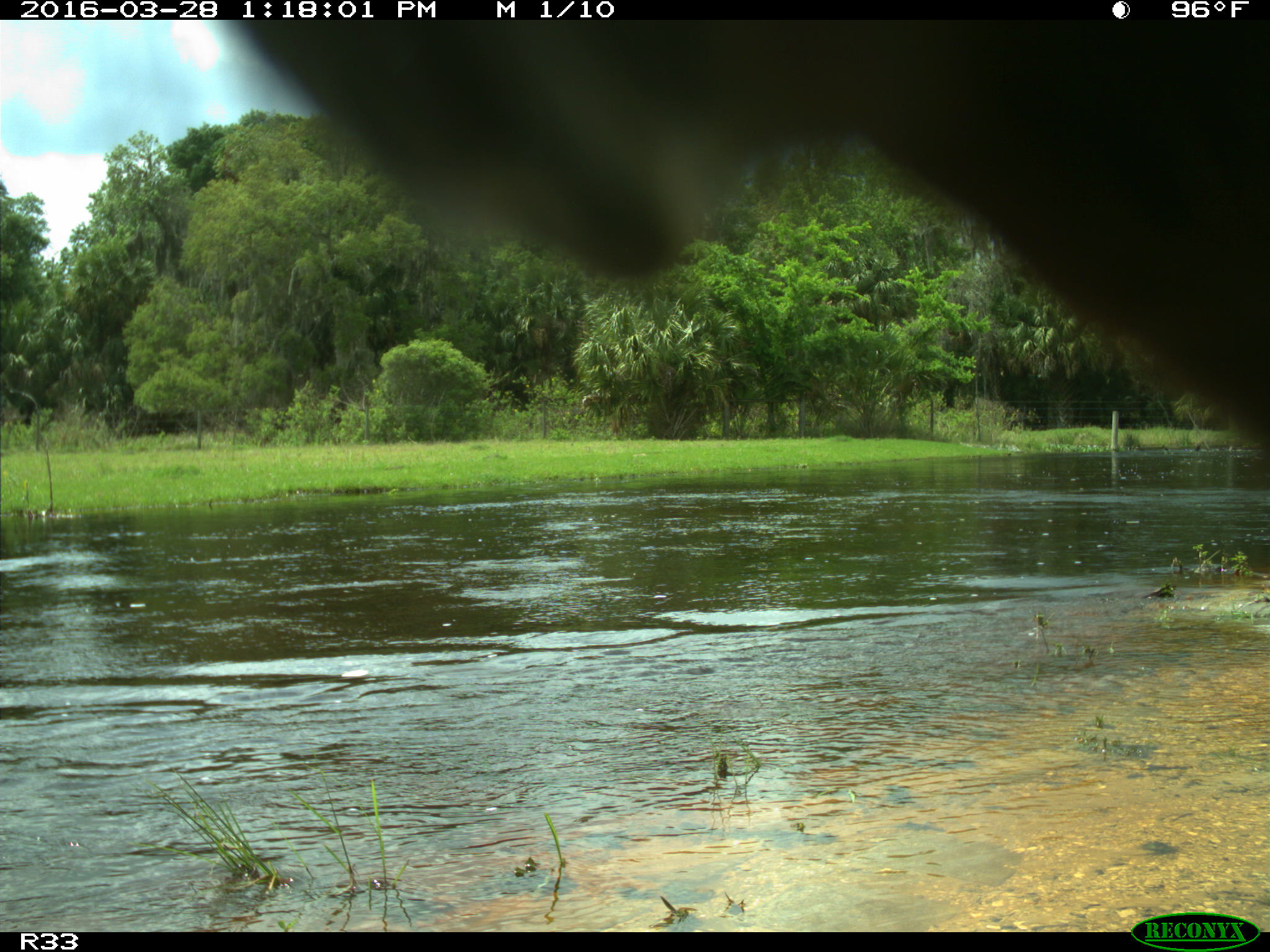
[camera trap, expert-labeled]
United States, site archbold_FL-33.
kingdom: Animalia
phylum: Chordata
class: Mammalia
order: Artiodactyla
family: Bovidae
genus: Bos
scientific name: Bos taurus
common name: domestic cow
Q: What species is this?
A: Bos taurus (domestic cow).